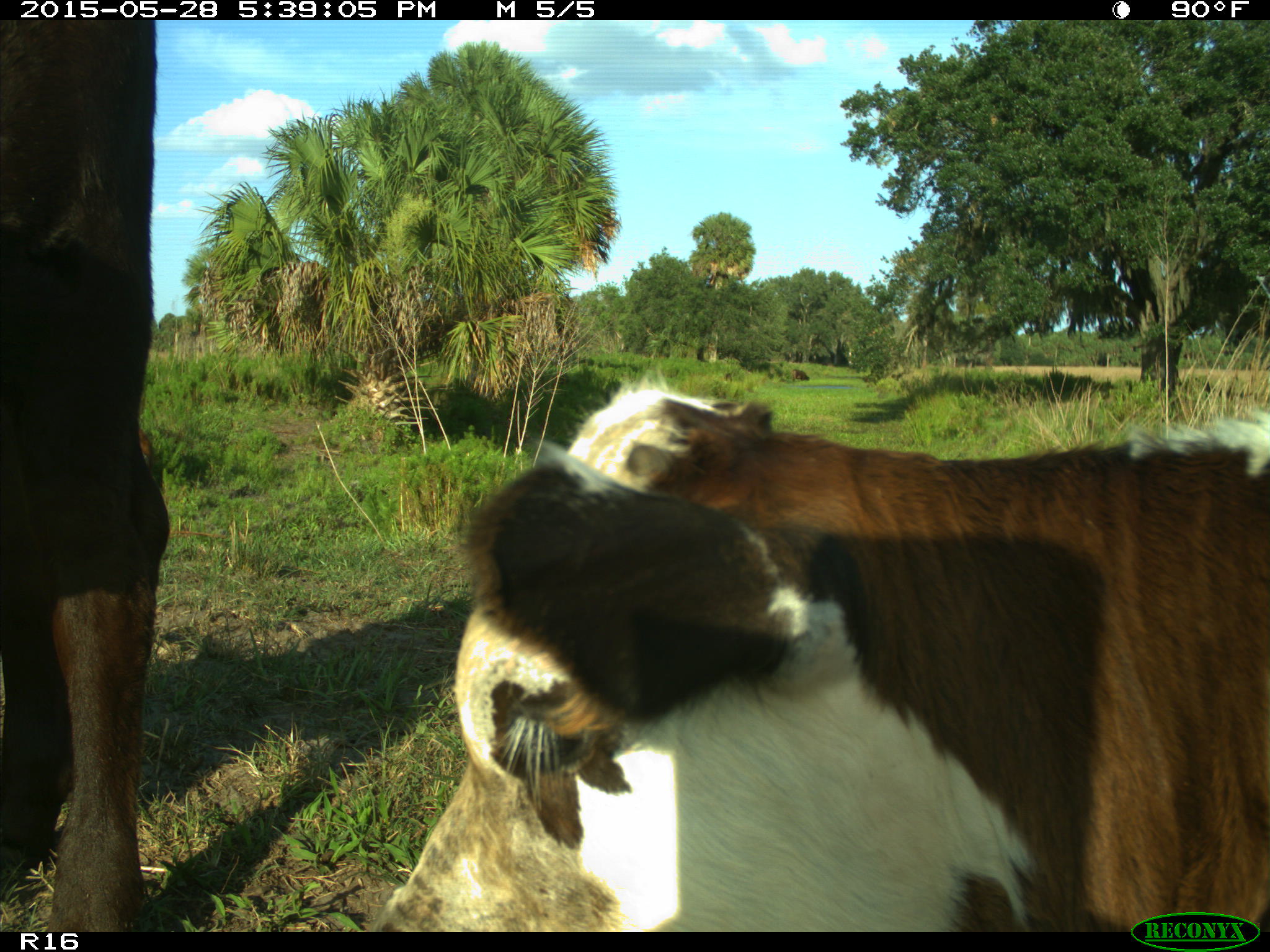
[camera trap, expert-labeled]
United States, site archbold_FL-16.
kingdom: Animalia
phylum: Chordata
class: Mammalia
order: Artiodactyla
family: Bovidae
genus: Bos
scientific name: Bos taurus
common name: domestic cow